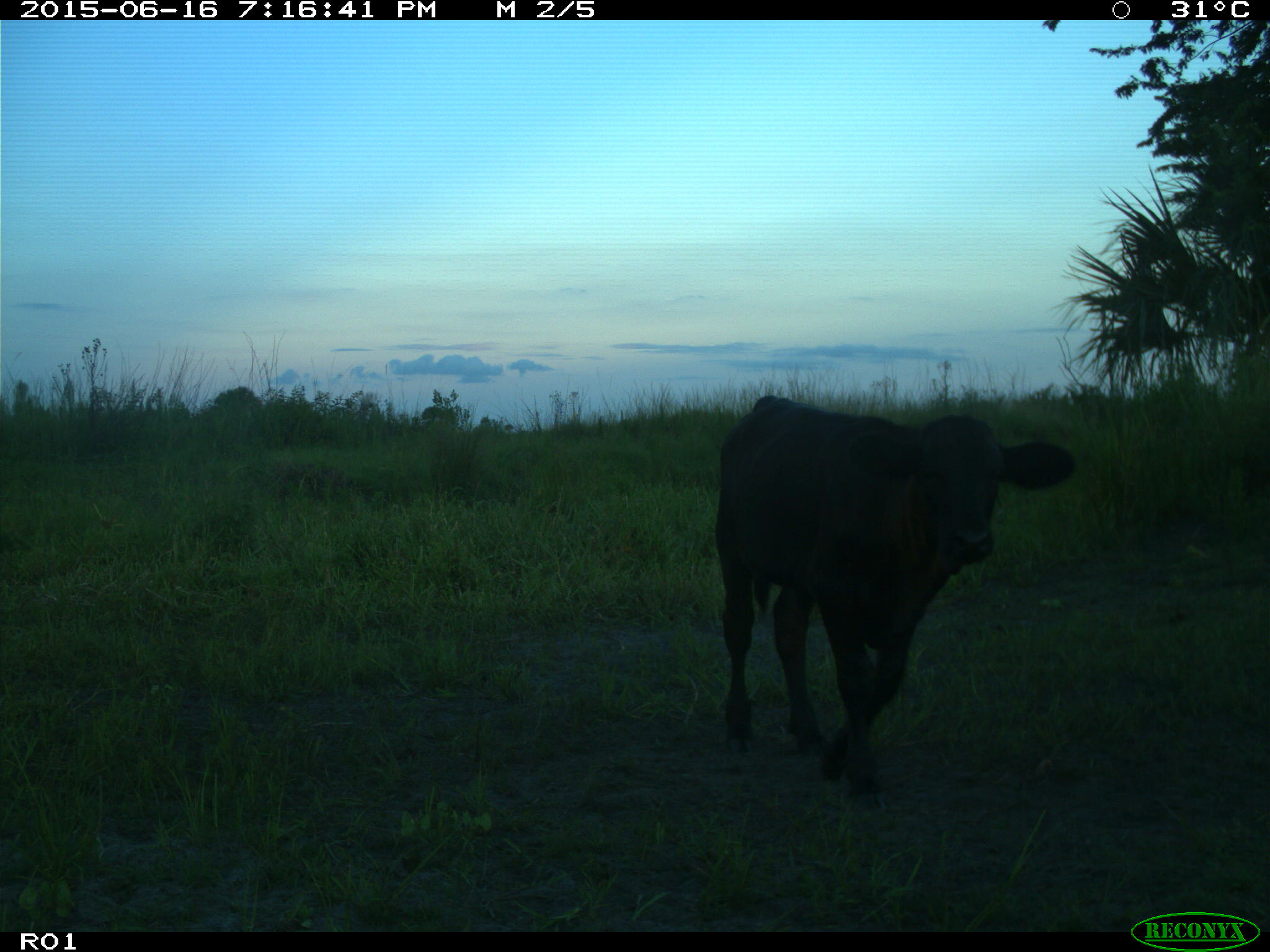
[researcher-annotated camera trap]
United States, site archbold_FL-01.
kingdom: Animalia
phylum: Chordata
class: Mammalia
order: Artiodactyla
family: Bovidae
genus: Bos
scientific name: Bos taurus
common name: domestic cow